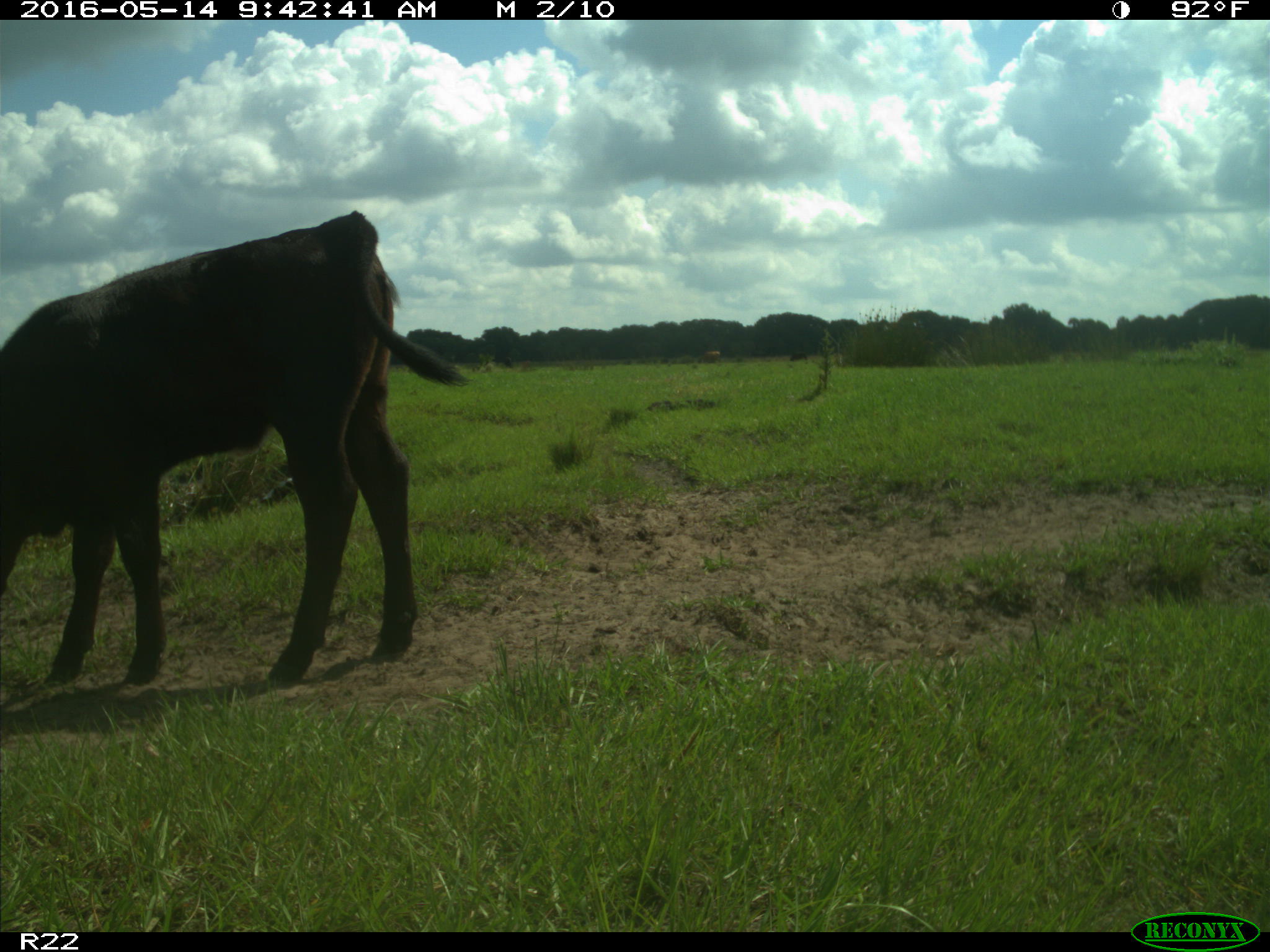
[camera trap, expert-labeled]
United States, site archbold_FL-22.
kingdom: Animalia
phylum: Chordata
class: Mammalia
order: Artiodactyla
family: Bovidae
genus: Bos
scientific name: Bos taurus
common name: domestic cow